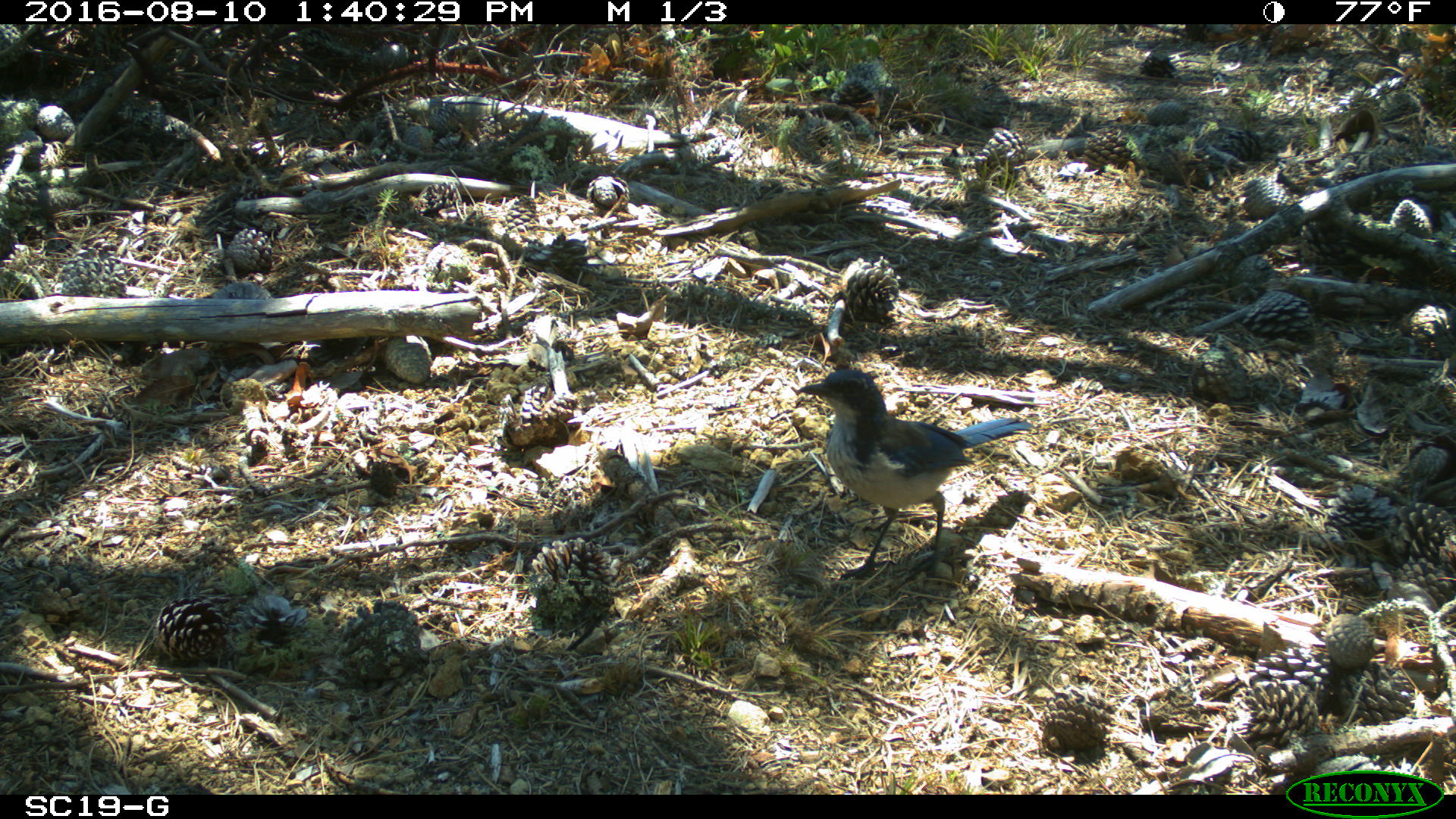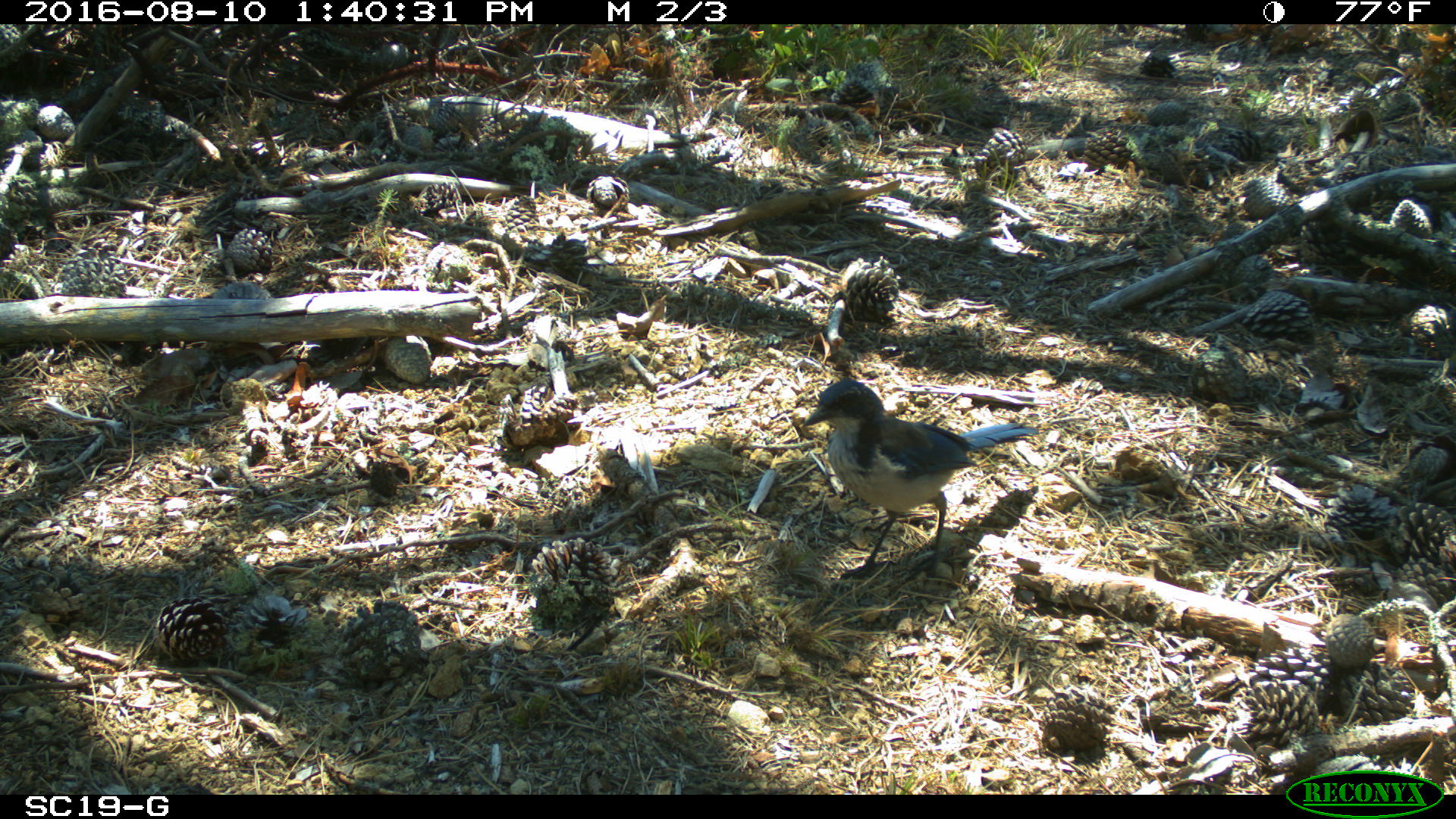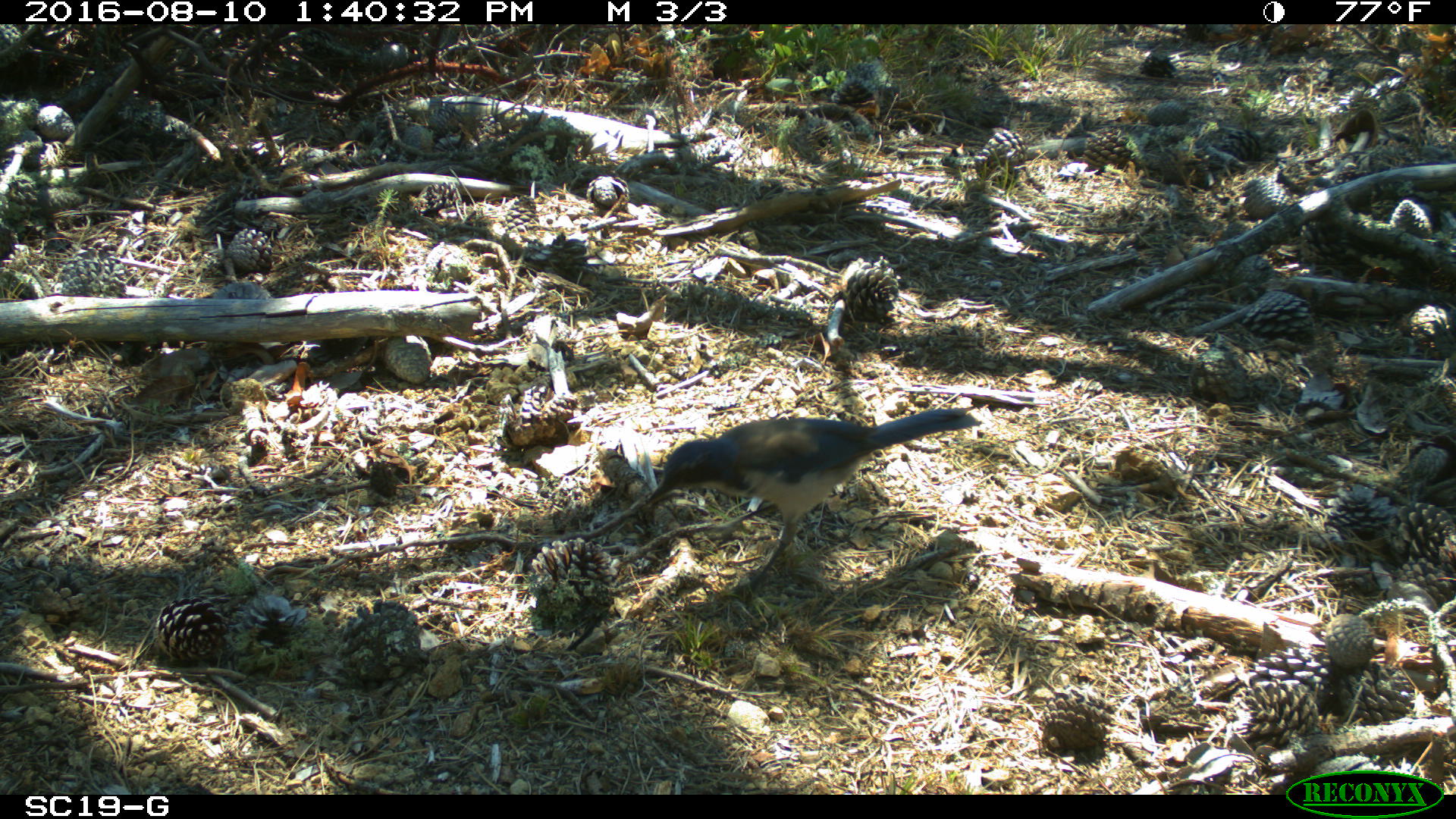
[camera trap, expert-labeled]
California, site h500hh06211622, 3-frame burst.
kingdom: Animalia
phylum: Chordata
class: Aves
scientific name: Aves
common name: bird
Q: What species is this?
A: Bird (Aves).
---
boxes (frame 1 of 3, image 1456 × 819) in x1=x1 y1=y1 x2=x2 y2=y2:
bird: x1=797 y1=369 x2=1031 y2=584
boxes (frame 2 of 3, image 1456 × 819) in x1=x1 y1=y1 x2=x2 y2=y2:
bird: x1=802 y1=378 x2=1038 y2=585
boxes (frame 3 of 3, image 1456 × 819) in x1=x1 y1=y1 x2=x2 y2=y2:
bird: x1=647 y1=409 x2=981 y2=596